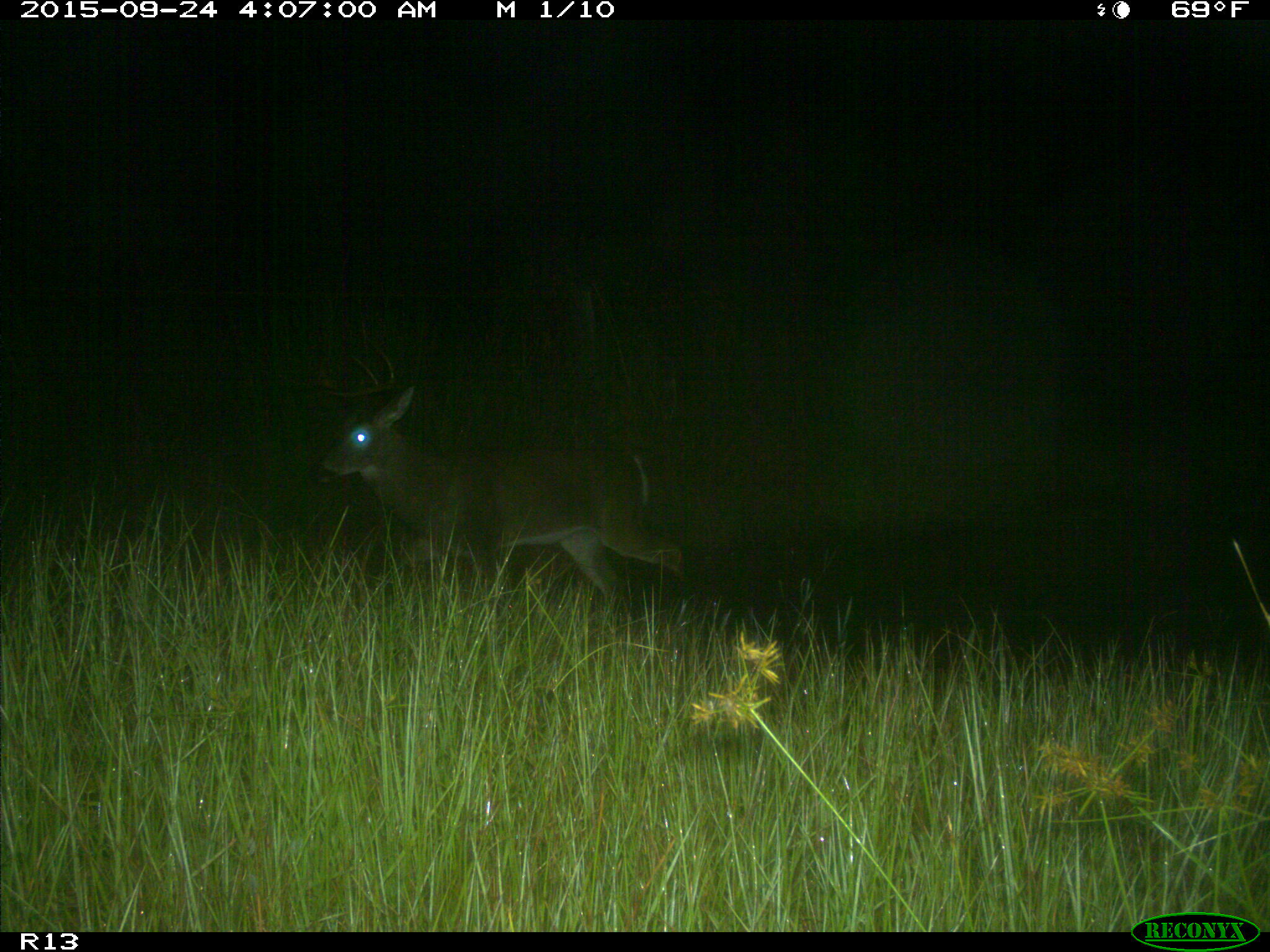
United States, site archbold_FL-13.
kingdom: Animalia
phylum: Chordata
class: Mammalia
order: Artiodactyla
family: Cervidae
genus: Odocoileus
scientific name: Odocoileus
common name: deer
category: unidentified deer